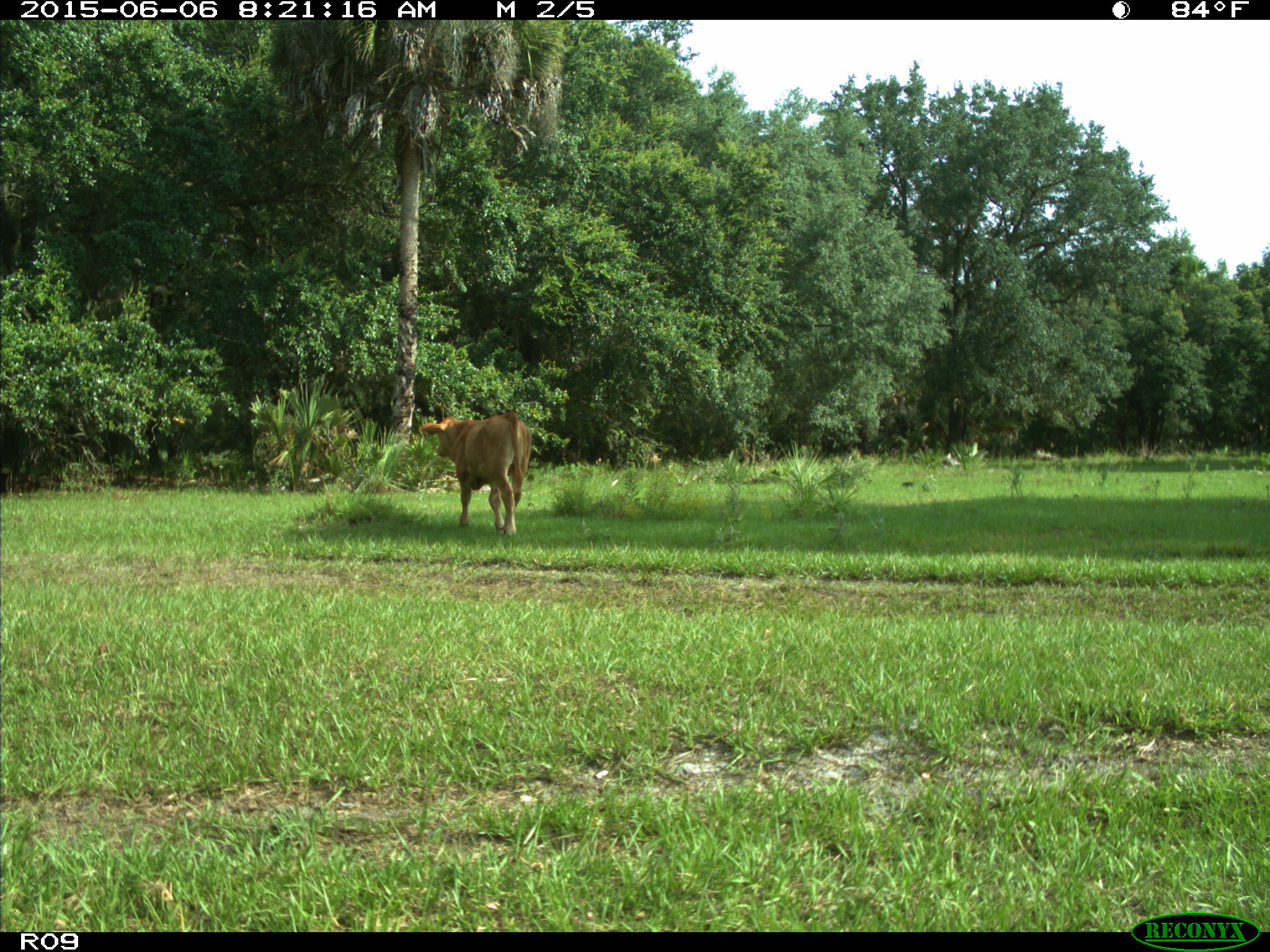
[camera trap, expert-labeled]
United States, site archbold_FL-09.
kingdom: Animalia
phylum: Chordata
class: Mammalia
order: Artiodactyla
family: Bovidae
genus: Bos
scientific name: Bos taurus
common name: domestic cow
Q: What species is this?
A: Bos taurus (domestic cow).